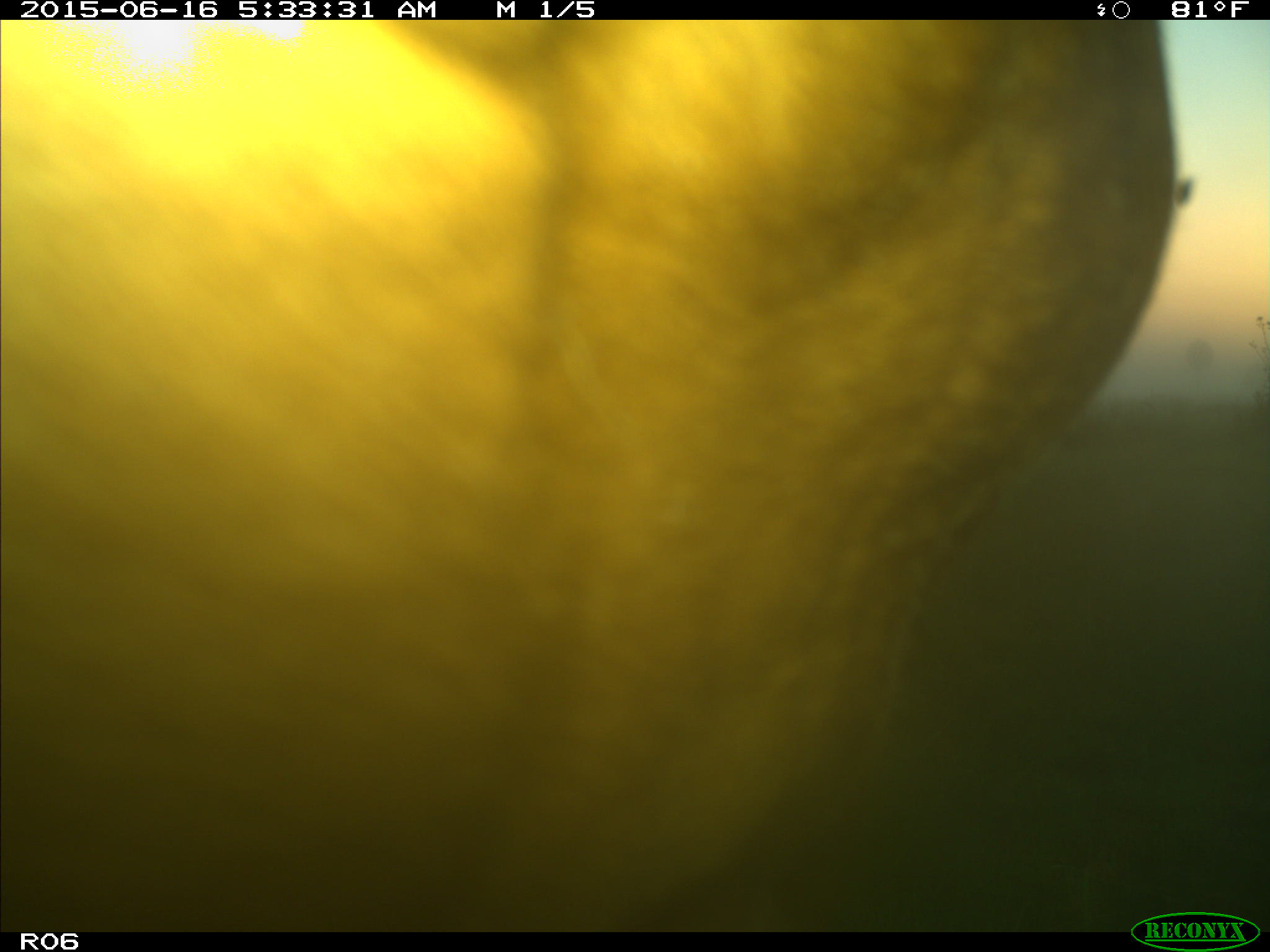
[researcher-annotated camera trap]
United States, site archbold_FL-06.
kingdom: Animalia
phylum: Chordata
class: Mammalia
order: Artiodactyla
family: Bovidae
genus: Bos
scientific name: Bos taurus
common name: domestic cow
Bos taurus (domestic cow).